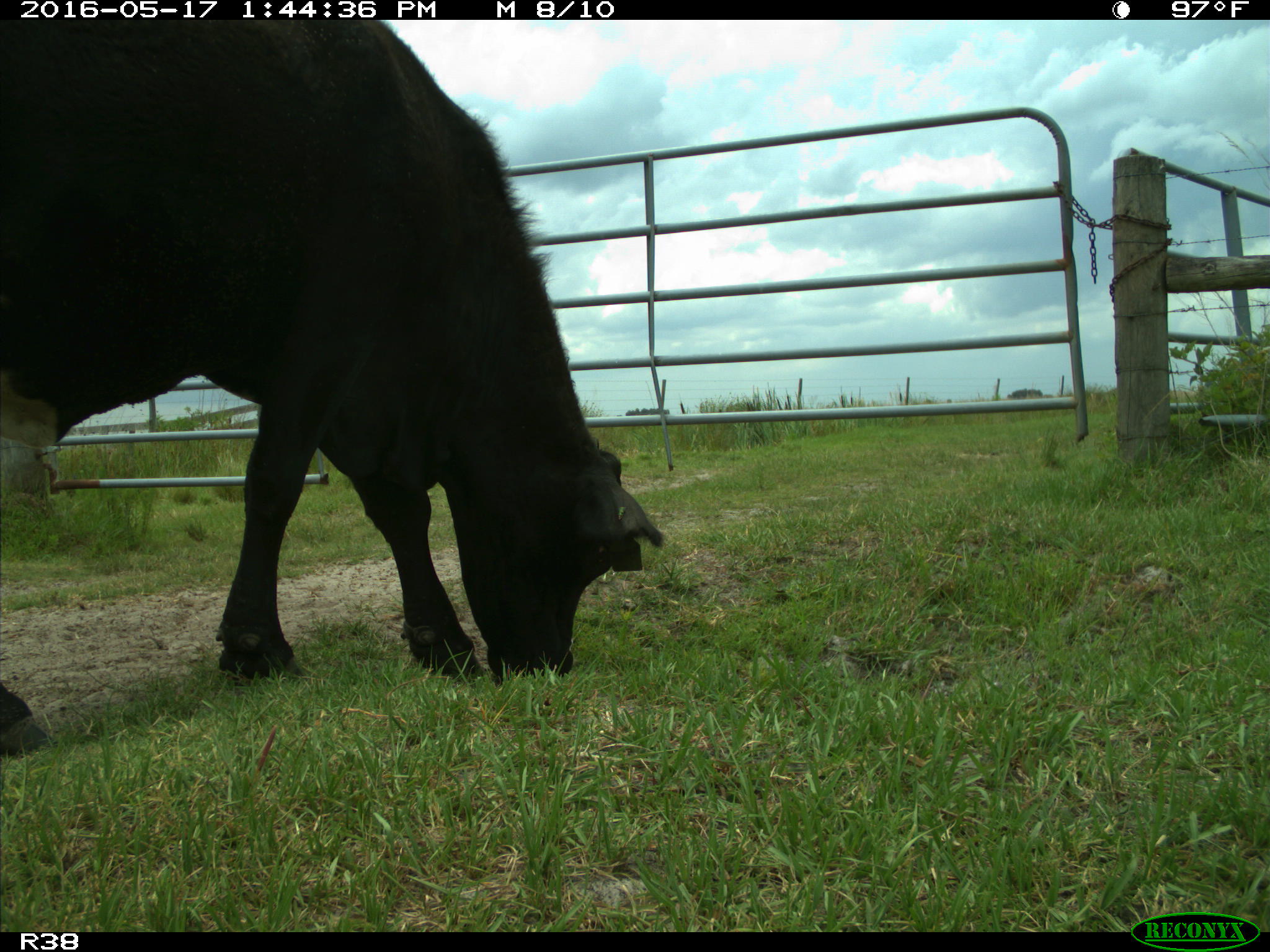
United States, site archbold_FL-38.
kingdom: Animalia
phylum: Chordata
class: Mammalia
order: Artiodactyla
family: Bovidae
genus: Bos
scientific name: Bos taurus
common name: domestic cow